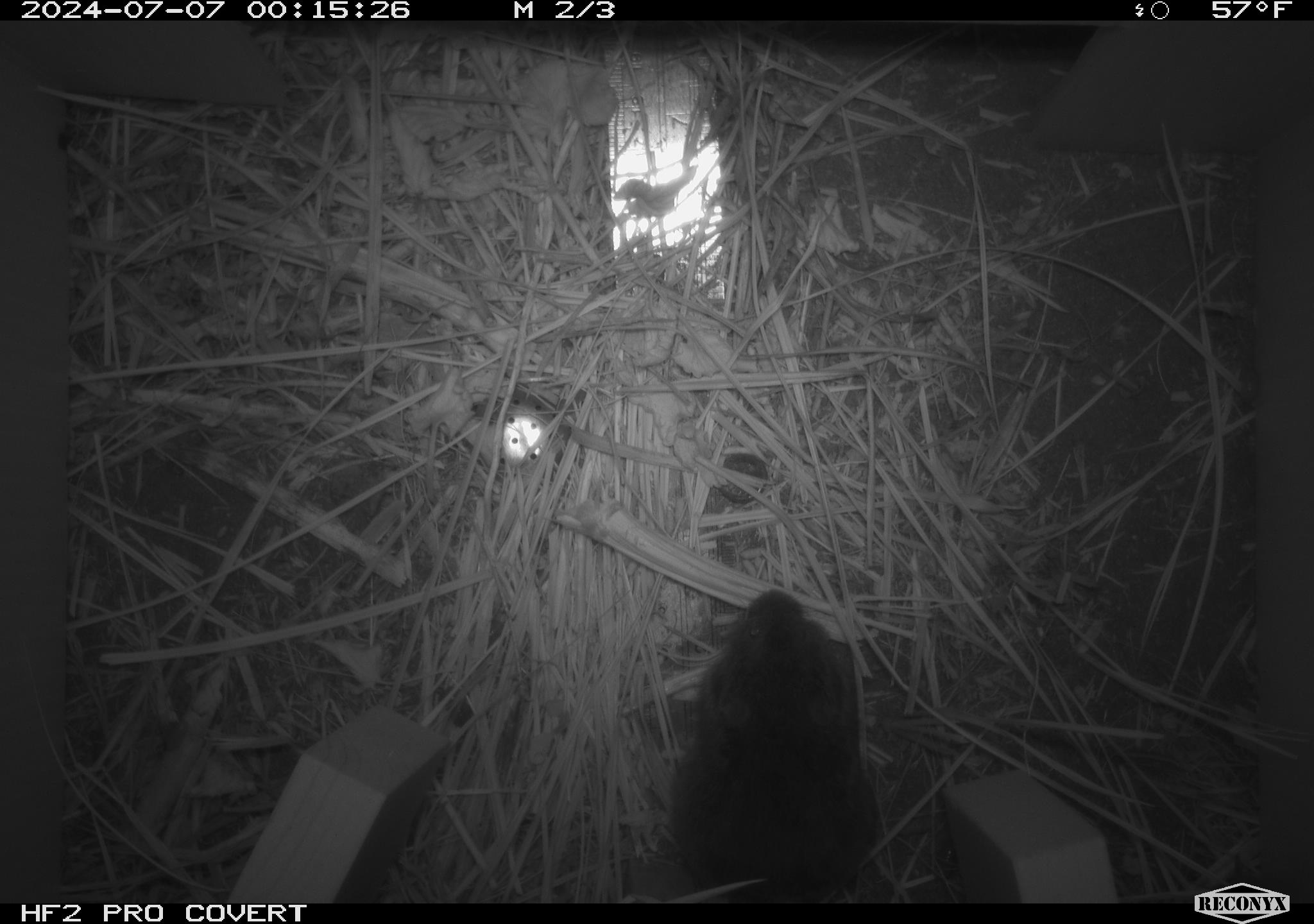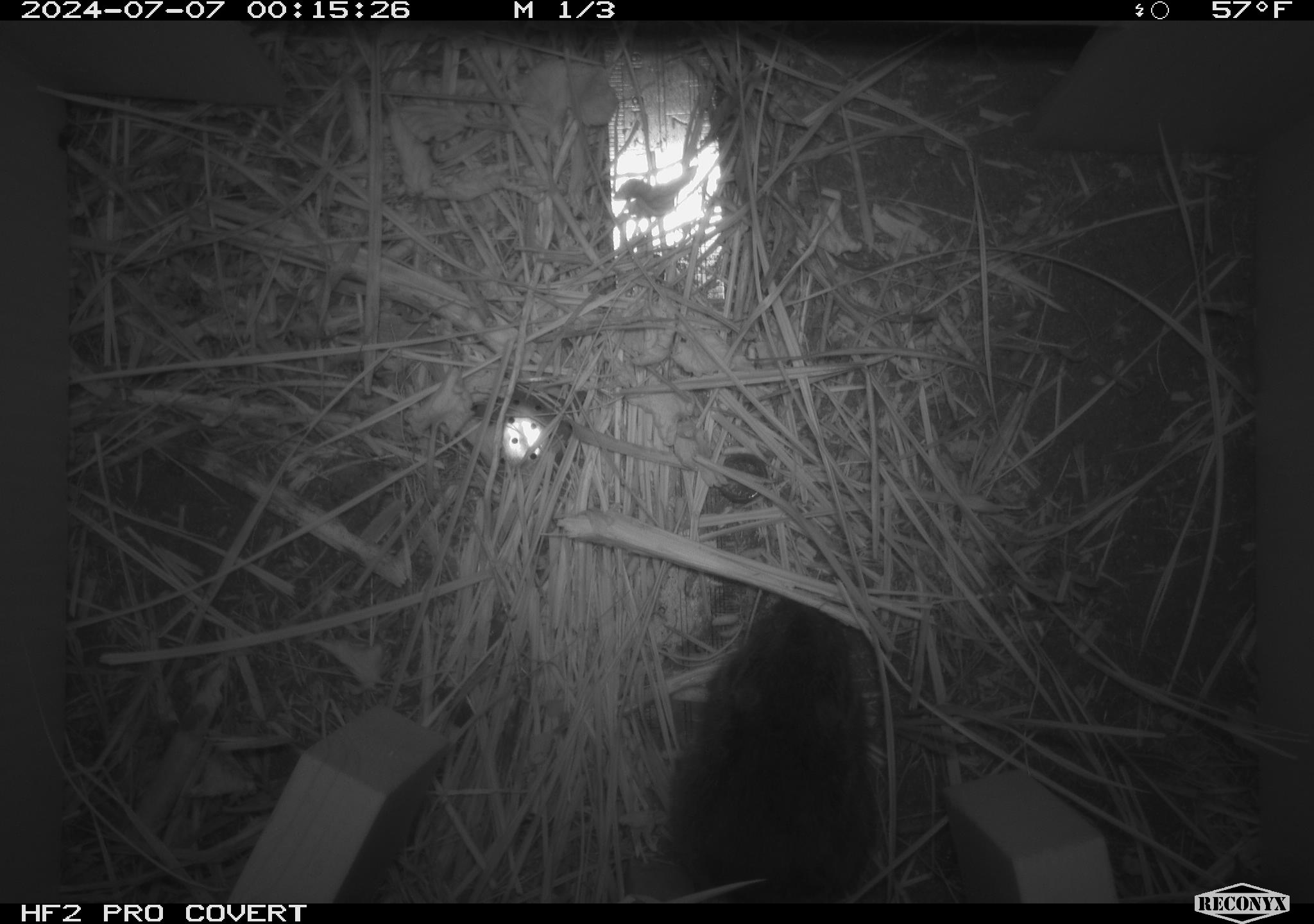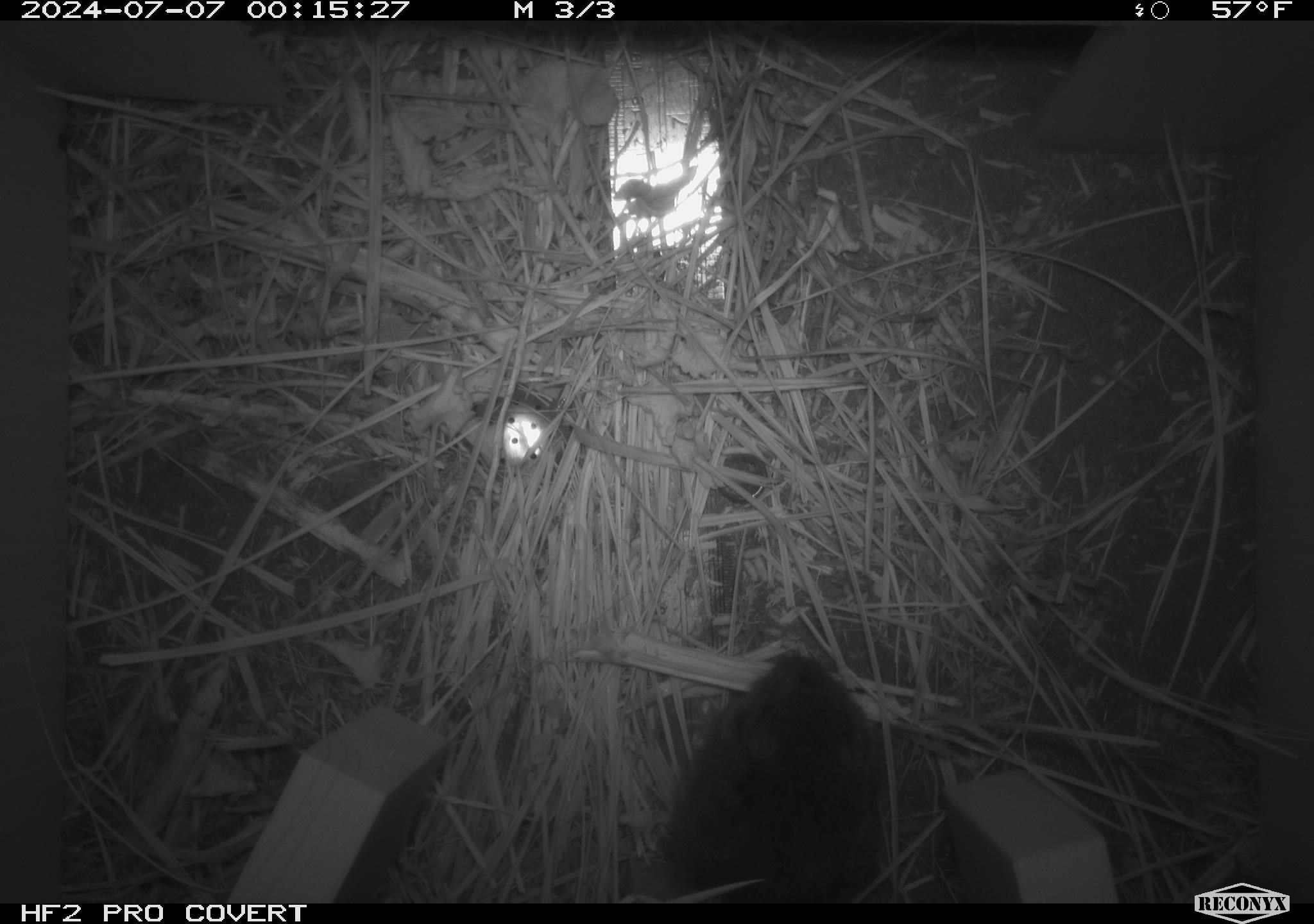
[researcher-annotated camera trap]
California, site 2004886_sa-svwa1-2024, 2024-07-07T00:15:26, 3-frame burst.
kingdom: Animalia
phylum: Chordata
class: Mammalia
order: Rodentia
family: Cricetidae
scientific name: Arvicolinae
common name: voles, lemmings, and muskrats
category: arvicolinae subfamily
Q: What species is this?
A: Arvicolinae subfamily (voles, lemmings, and muskrats) (Arvicolinae).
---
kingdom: Animalia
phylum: Arthropoda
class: Malacostraca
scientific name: Malacostraca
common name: amphipods, crabs, isopods, krill, lobsters and shrimps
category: malacostracan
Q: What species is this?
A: Malacostracan (amphipods, crabs, isopods, krill, lobsters and shrimps) (Malacostraca).